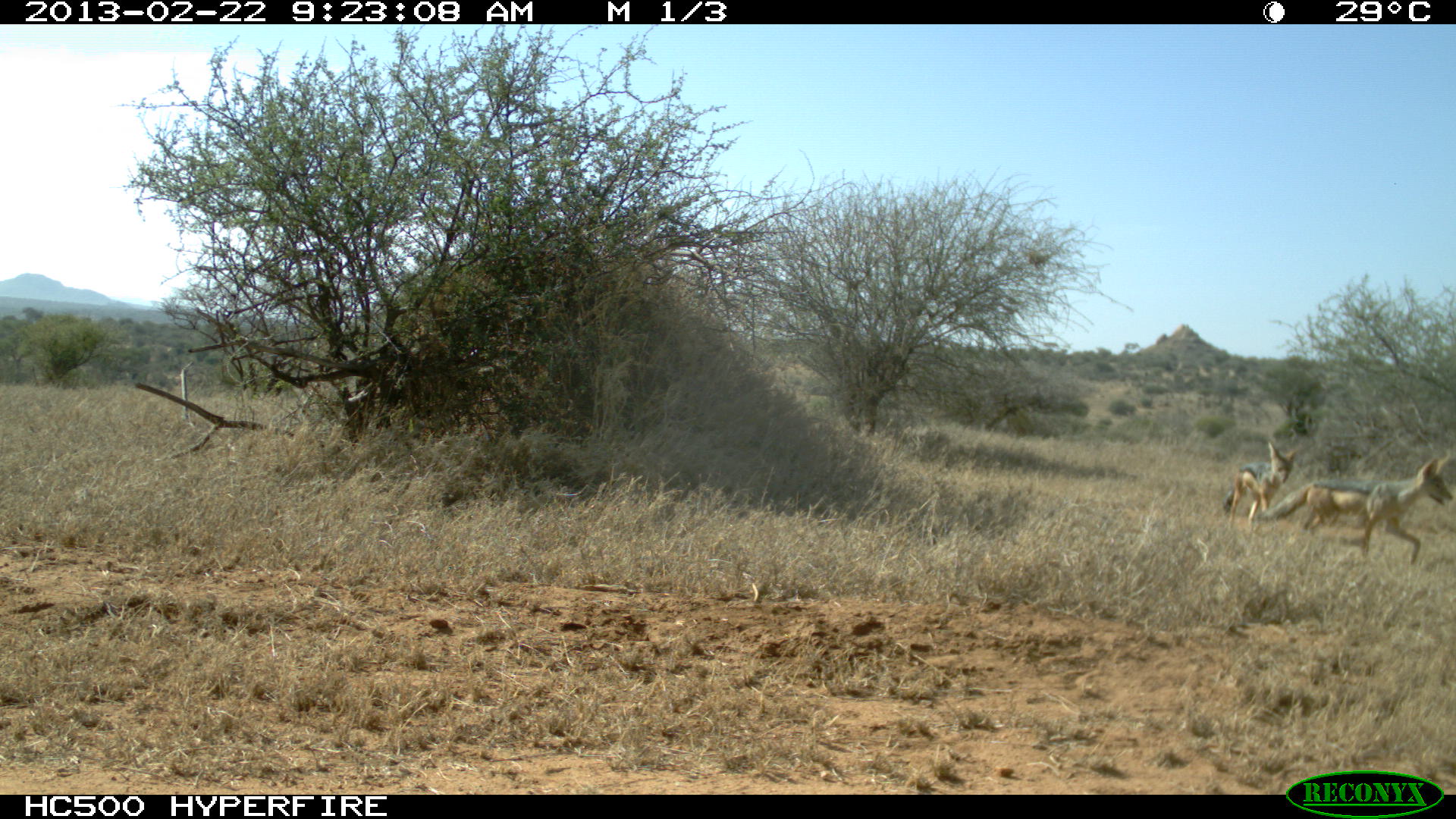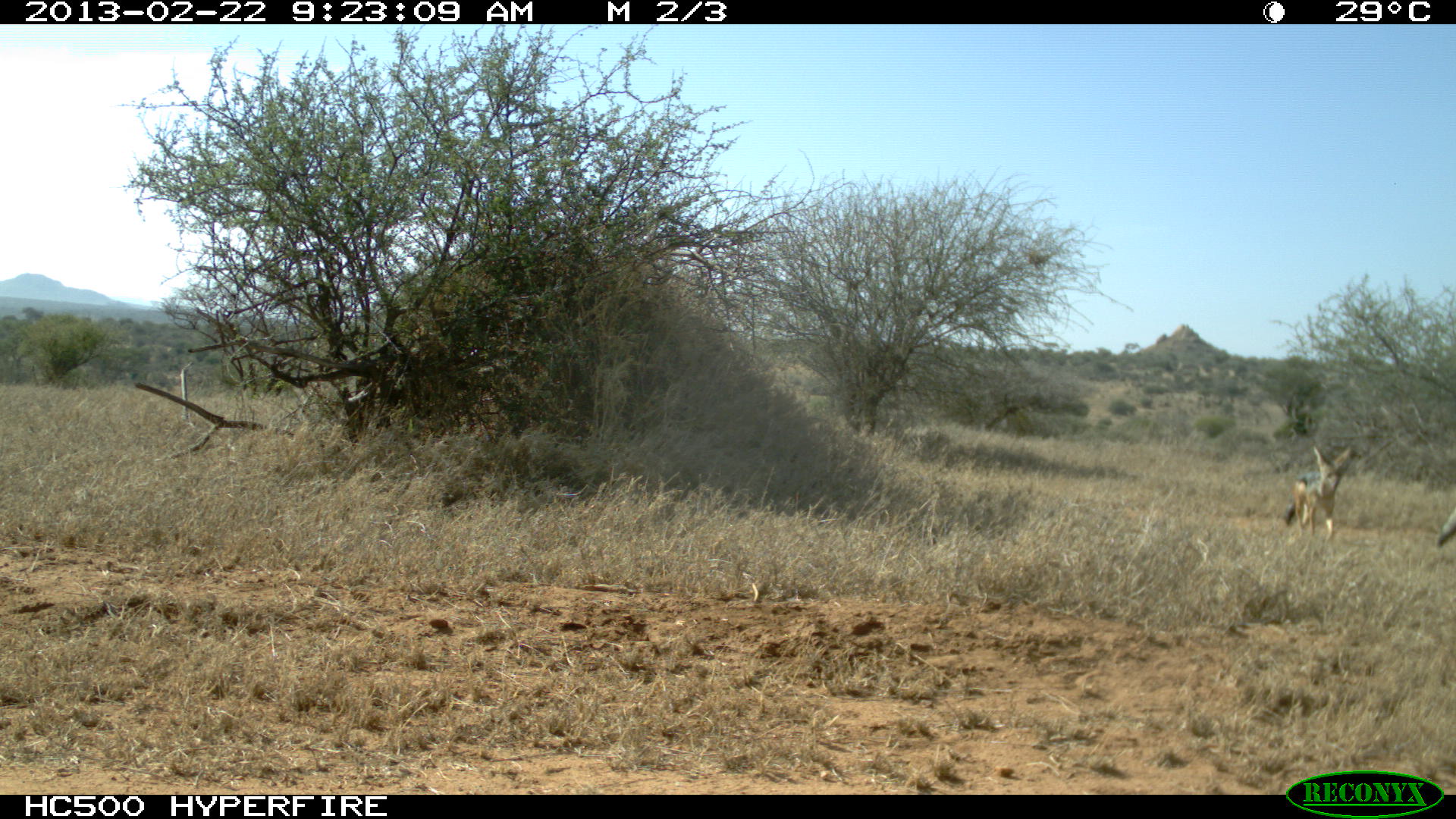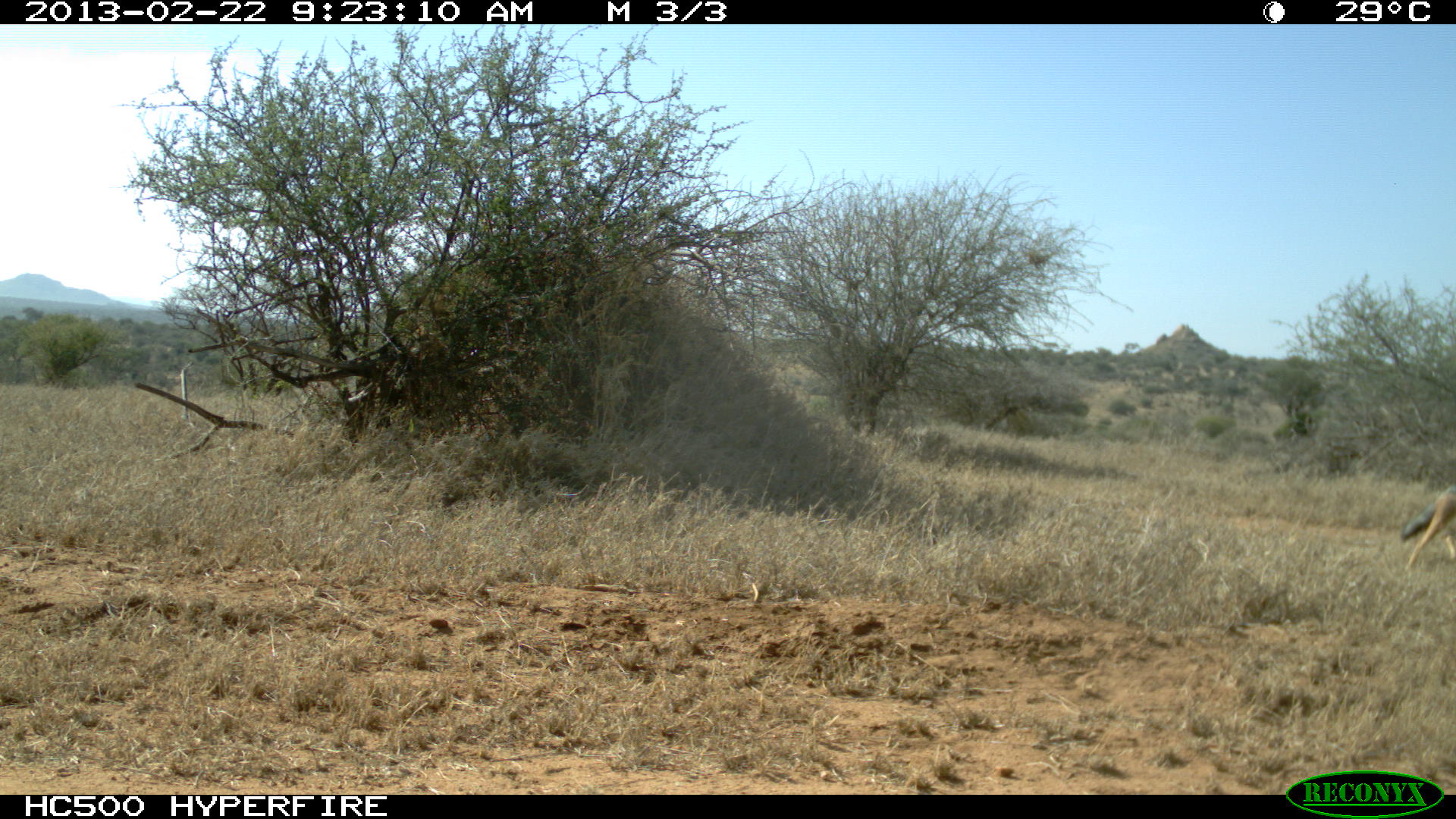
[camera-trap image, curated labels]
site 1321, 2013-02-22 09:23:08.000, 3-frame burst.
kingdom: Animalia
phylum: Chordata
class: Mammalia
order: Carnivora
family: Canidae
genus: Lupulella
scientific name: Lupulella mesomelas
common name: black-backed jackal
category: canis mesomelas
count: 2